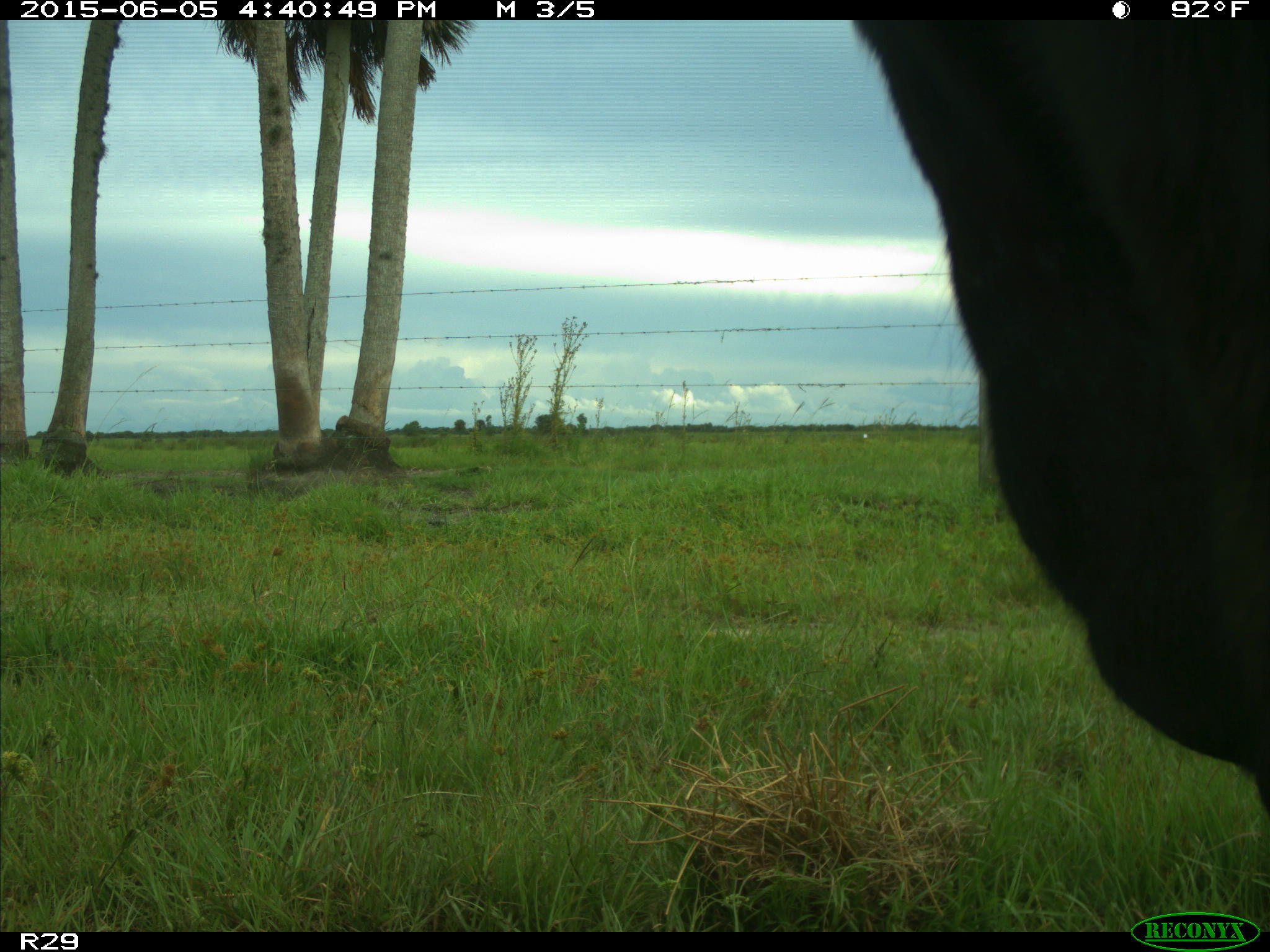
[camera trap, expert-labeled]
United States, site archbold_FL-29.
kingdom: Animalia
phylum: Chordata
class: Mammalia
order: Artiodactyla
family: Bovidae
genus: Bos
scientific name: Bos taurus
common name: domestic cow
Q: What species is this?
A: Bos taurus (domestic cow).